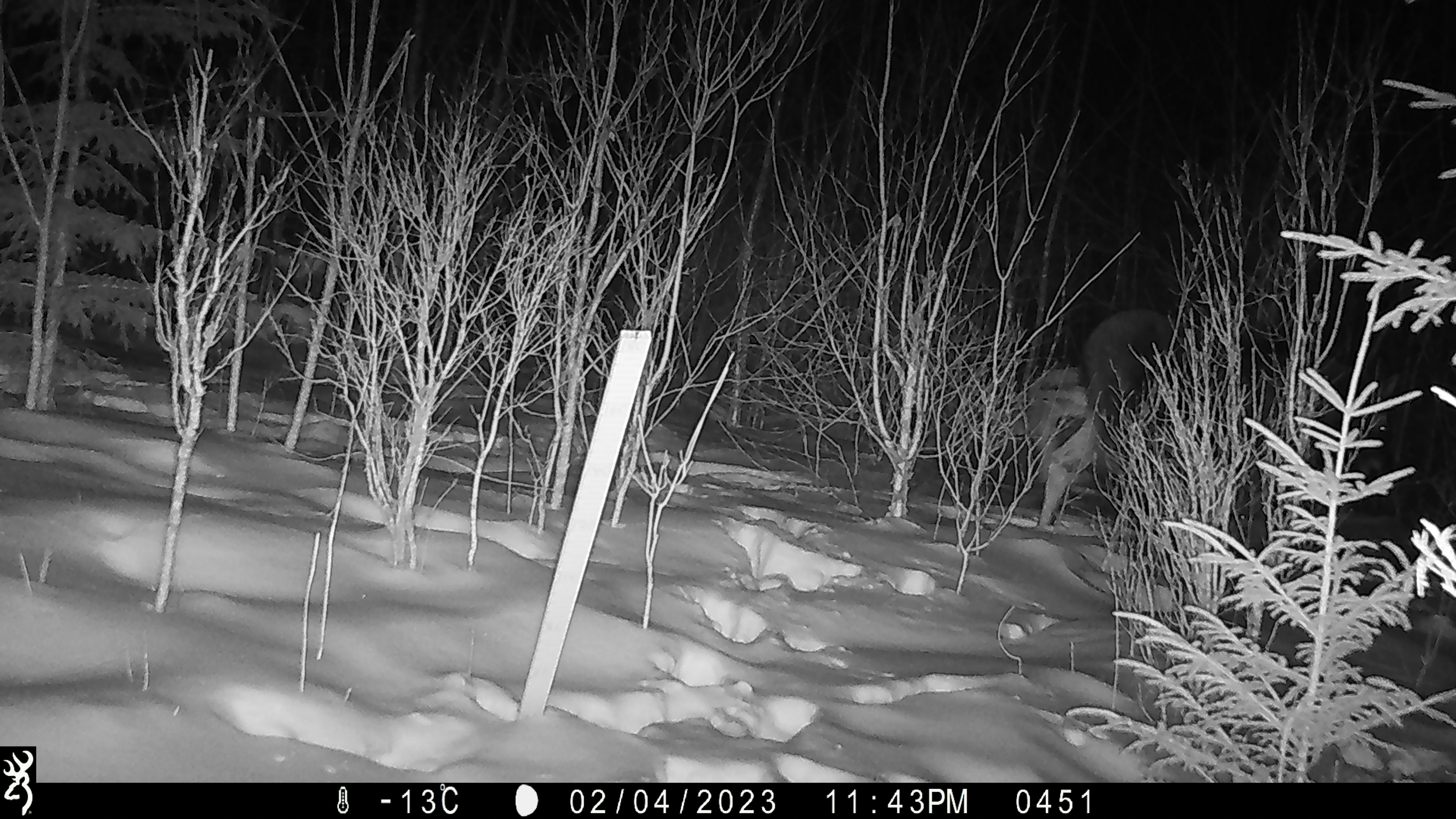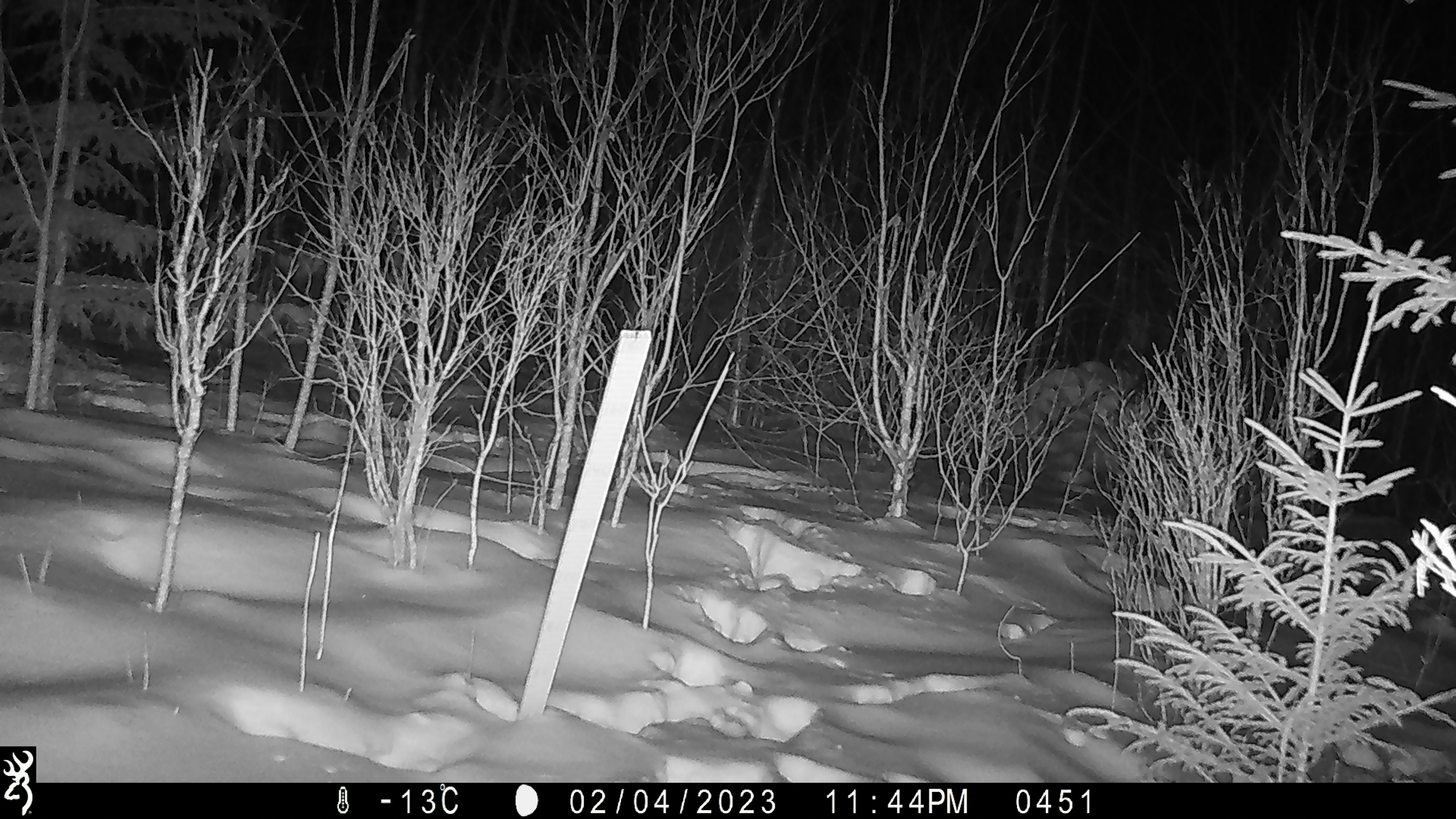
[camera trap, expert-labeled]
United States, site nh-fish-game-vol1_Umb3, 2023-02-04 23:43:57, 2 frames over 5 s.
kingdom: Animalia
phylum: Chordata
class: Mammalia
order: Artiodactyla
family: Cervidae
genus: Alces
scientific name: Alces alces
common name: moose